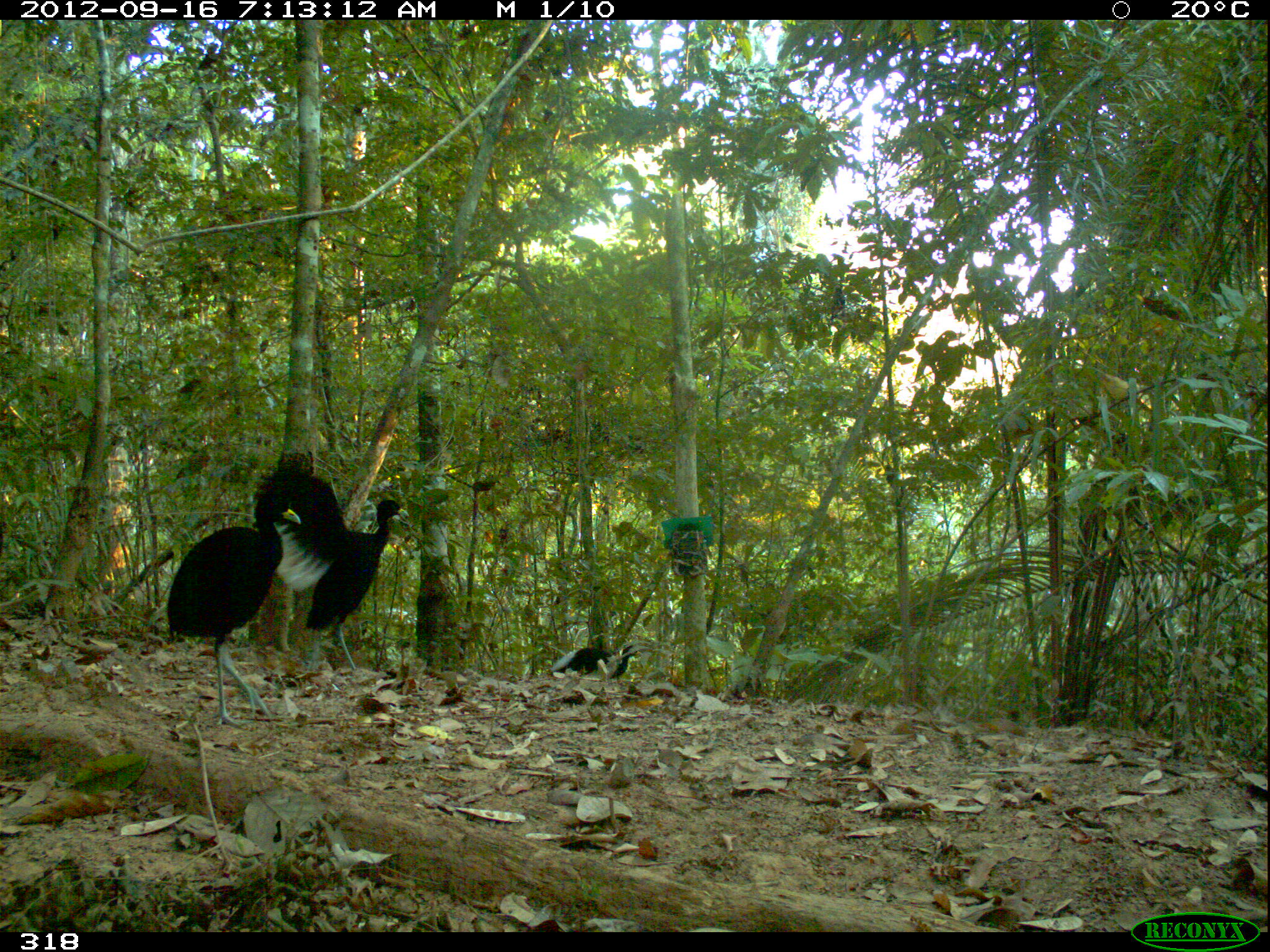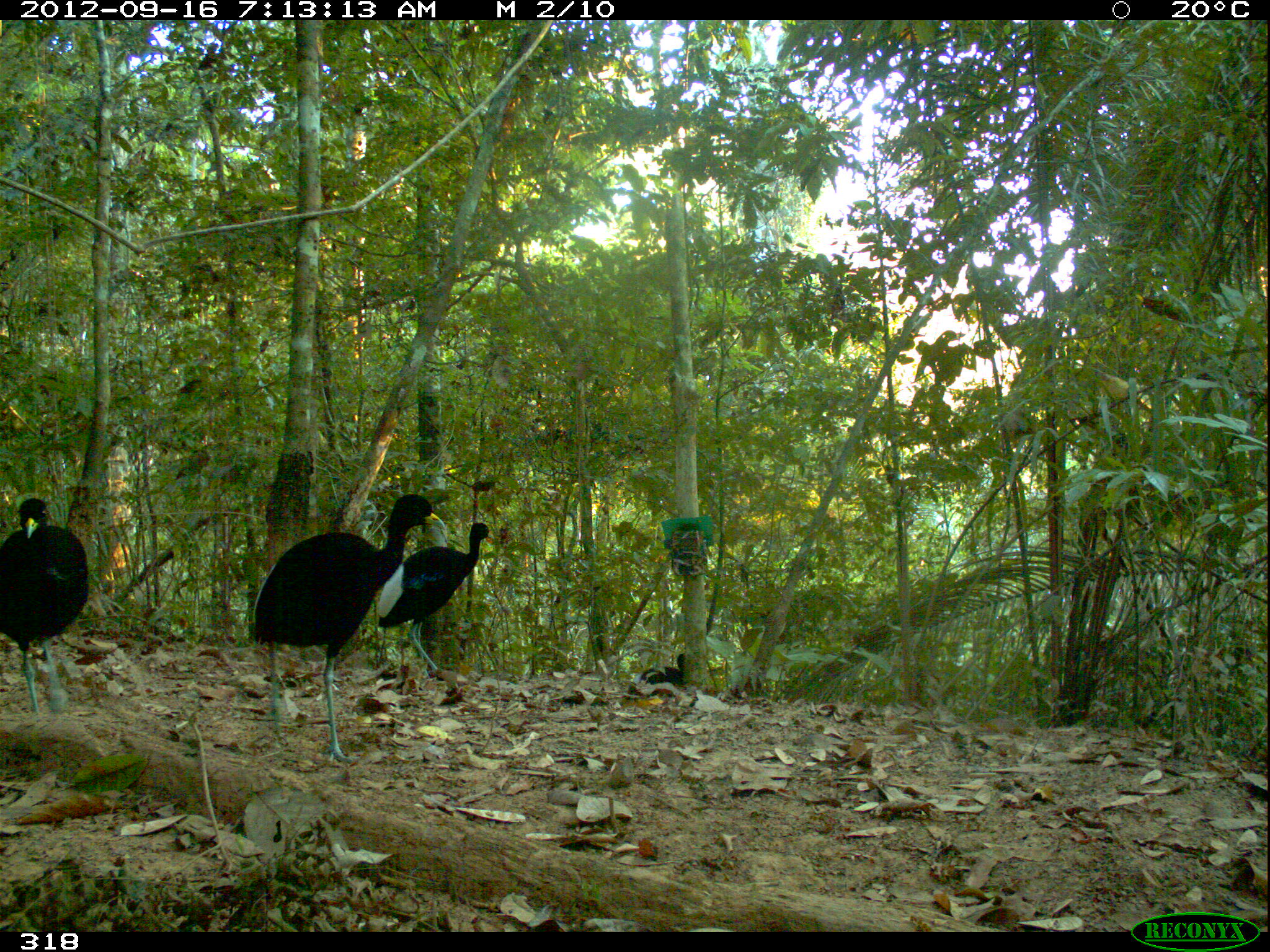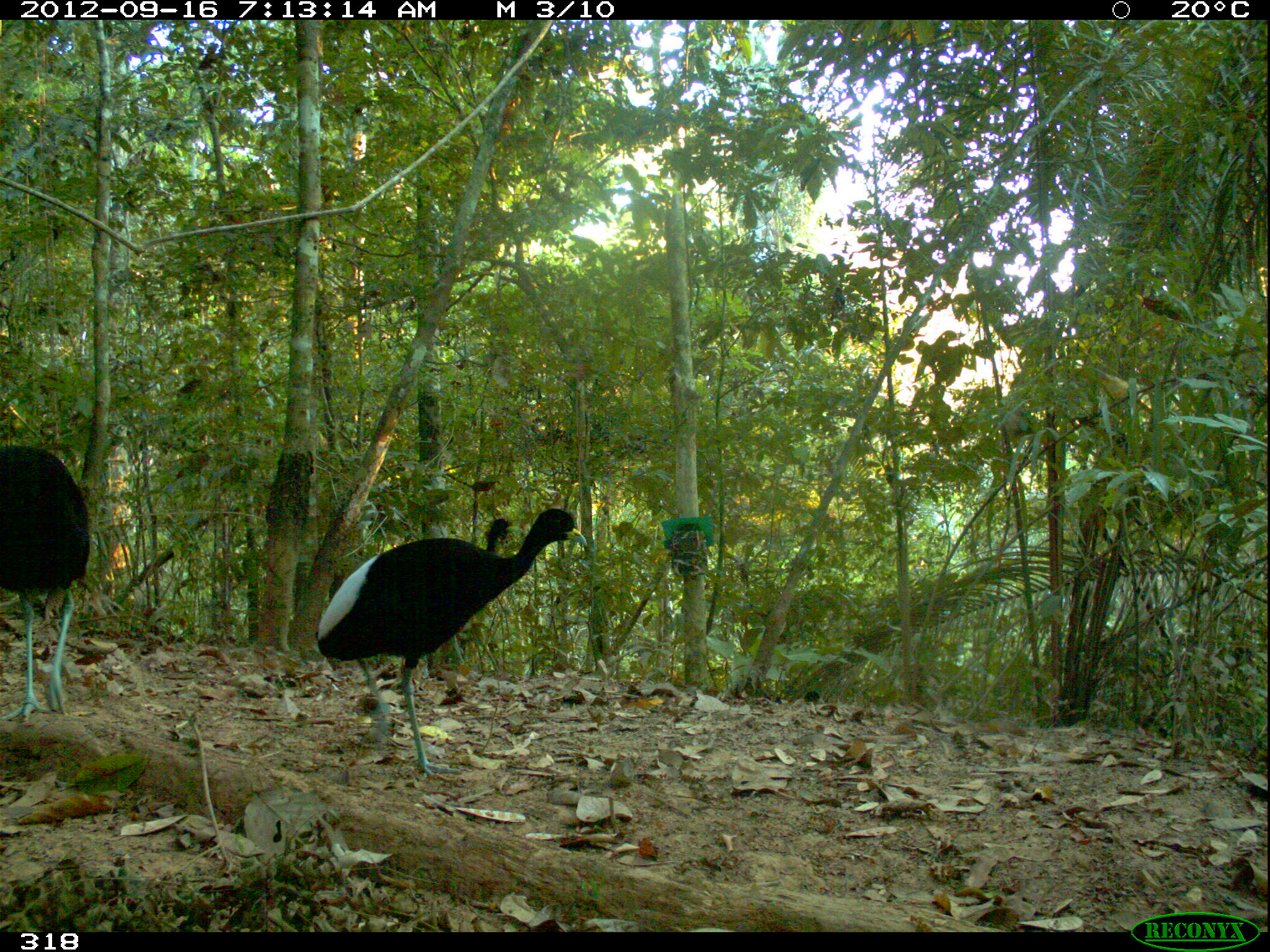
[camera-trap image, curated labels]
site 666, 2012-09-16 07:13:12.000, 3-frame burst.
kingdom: Animalia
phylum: Chordata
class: Aves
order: Gruiformes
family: Psophiidae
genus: Psophia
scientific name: Psophia leucoptera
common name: pale-winged trumpeter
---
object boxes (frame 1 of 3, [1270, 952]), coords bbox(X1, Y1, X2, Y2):
psophia leucoptera: bbox(163, 491, 302, 729); bbox(252, 463, 408, 675); bbox(545, 644, 642, 680)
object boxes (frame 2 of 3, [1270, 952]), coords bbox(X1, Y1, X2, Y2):
psophia leucoptera: bbox(248, 493, 445, 765); bbox(0, 496, 90, 721); bbox(374, 522, 494, 679); bbox(629, 653, 684, 697)